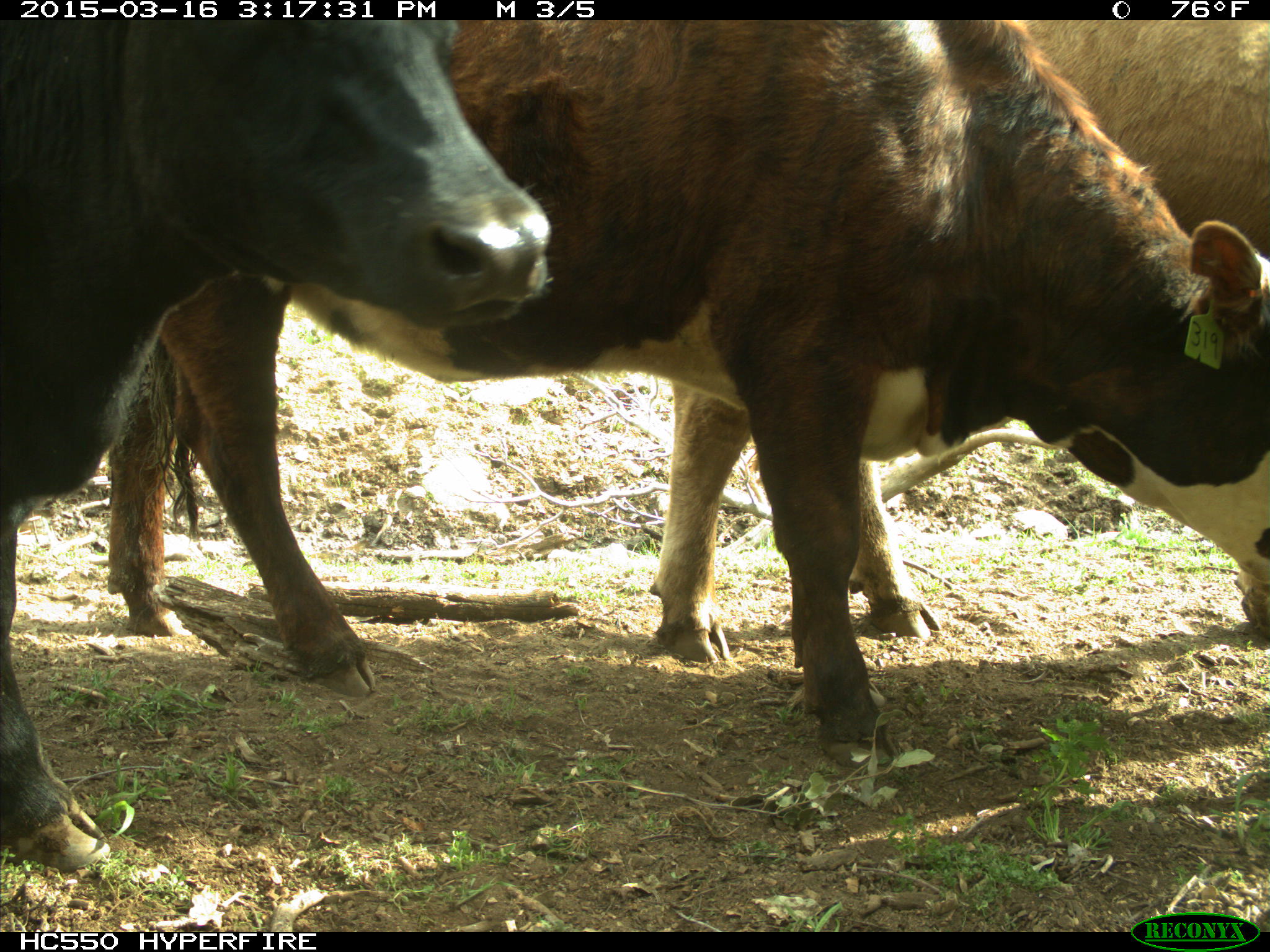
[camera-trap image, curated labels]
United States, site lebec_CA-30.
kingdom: Animalia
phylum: Chordata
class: Mammalia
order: Artiodactyla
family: Bovidae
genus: Bos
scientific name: Bos taurus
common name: domestic cow